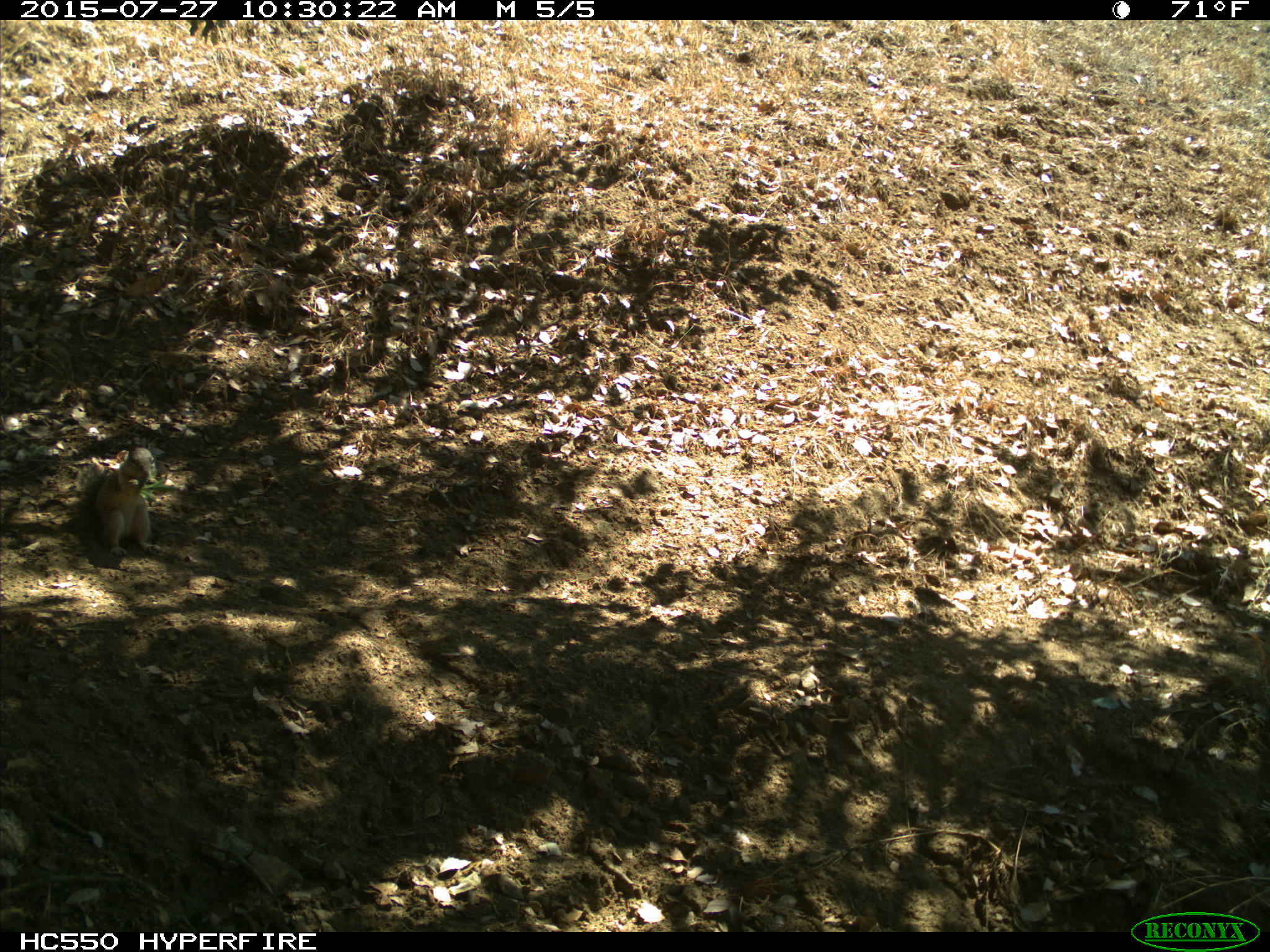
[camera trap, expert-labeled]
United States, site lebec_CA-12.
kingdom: Animalia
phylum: Chordata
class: Mammalia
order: Rodentia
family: Sciuridae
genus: Otospermophilus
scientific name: Otospermophilus beecheyi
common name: california ground squirrel